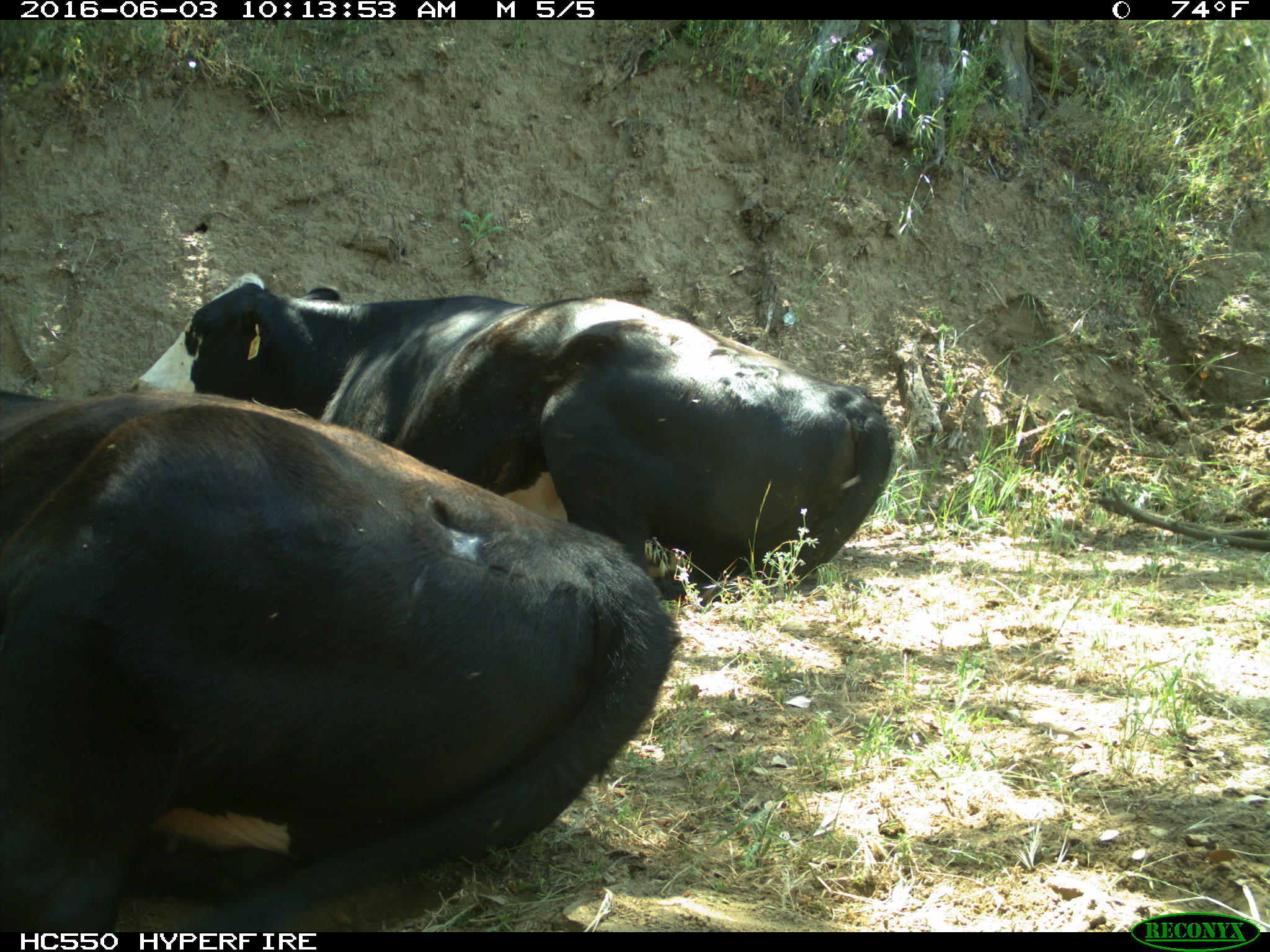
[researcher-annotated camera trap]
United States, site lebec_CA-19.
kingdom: Animalia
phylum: Chordata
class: Mammalia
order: Artiodactyla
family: Bovidae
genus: Bos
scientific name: Bos taurus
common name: domestic cow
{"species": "Bos taurus (domestic cow)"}